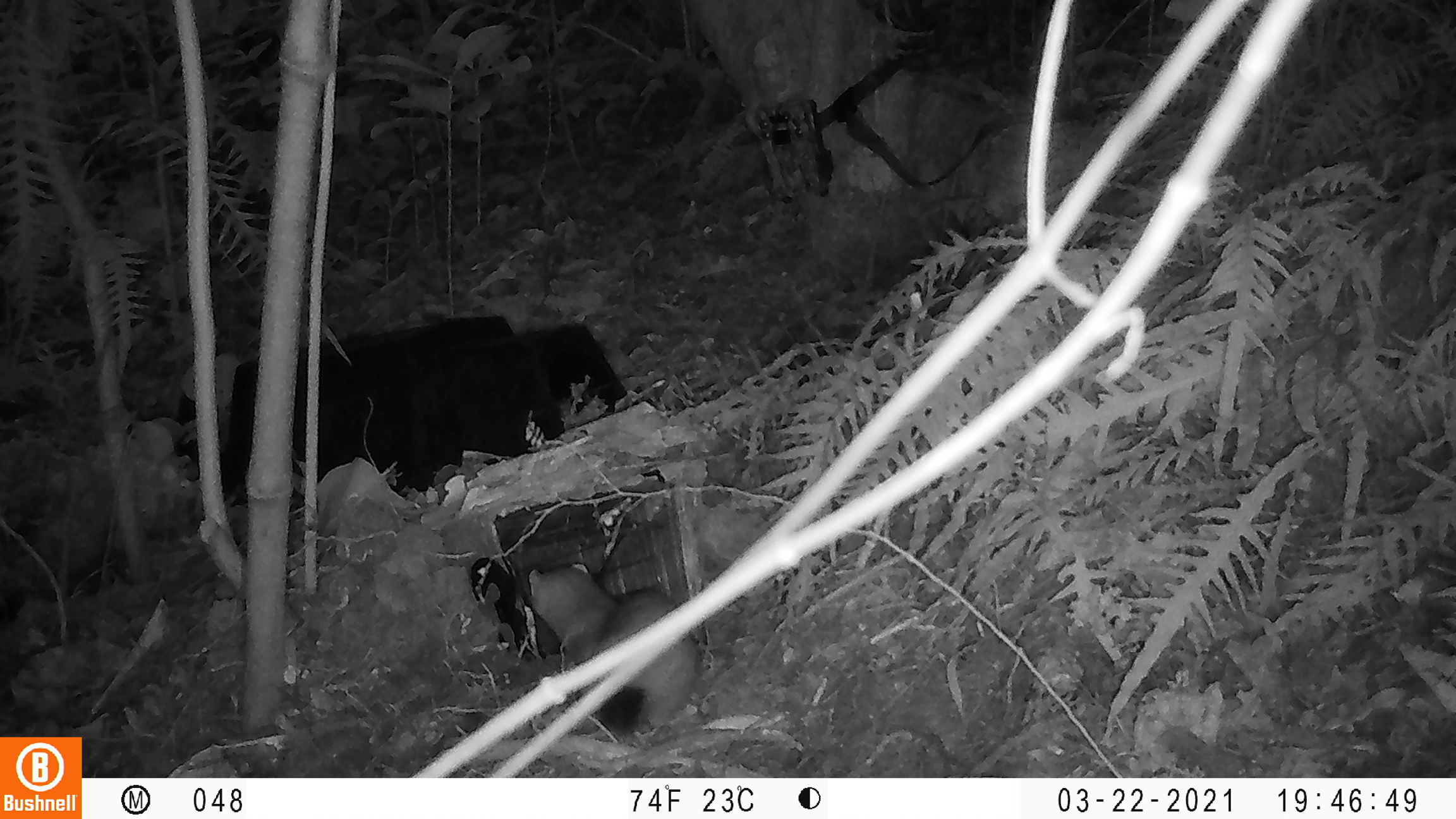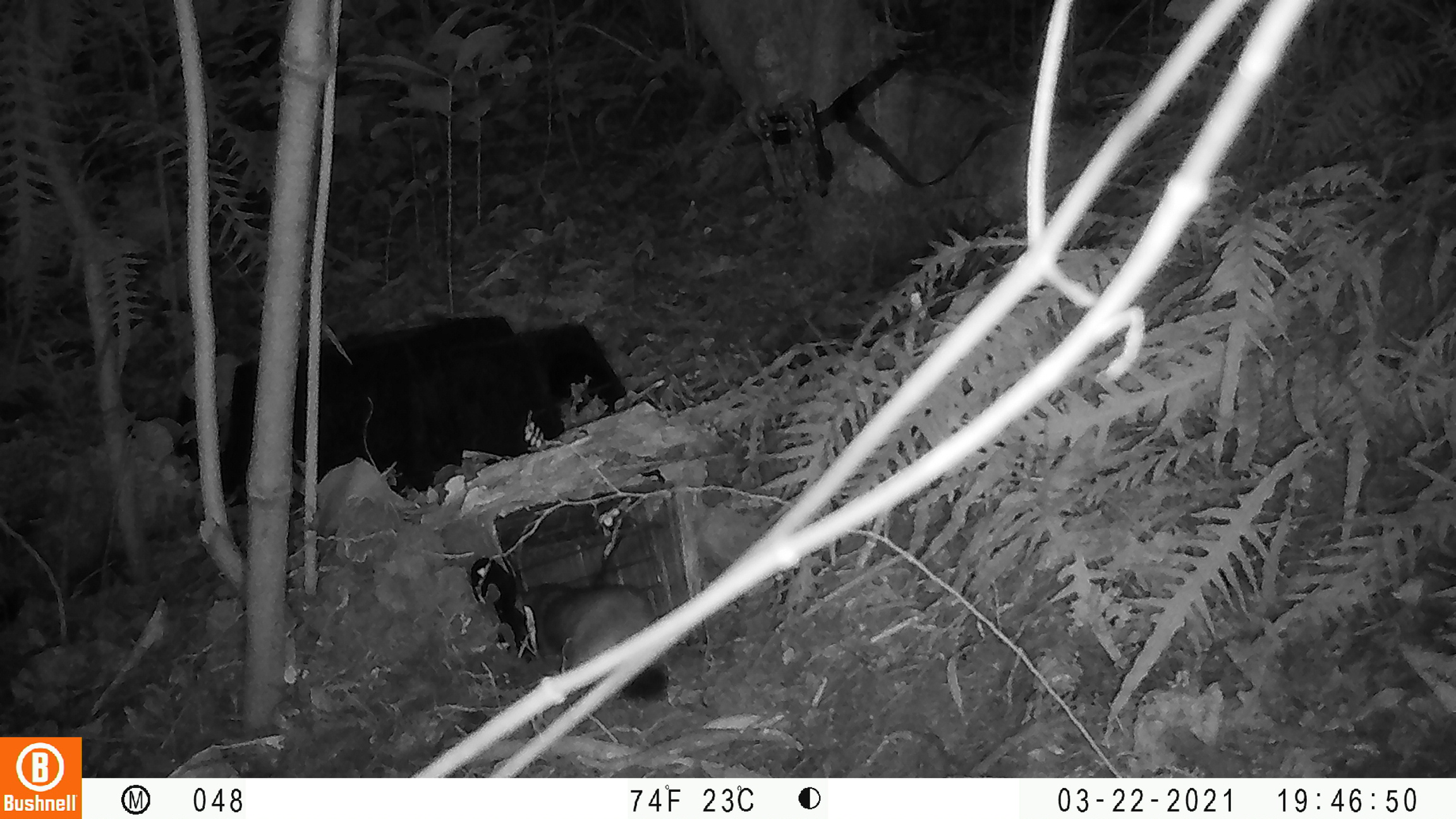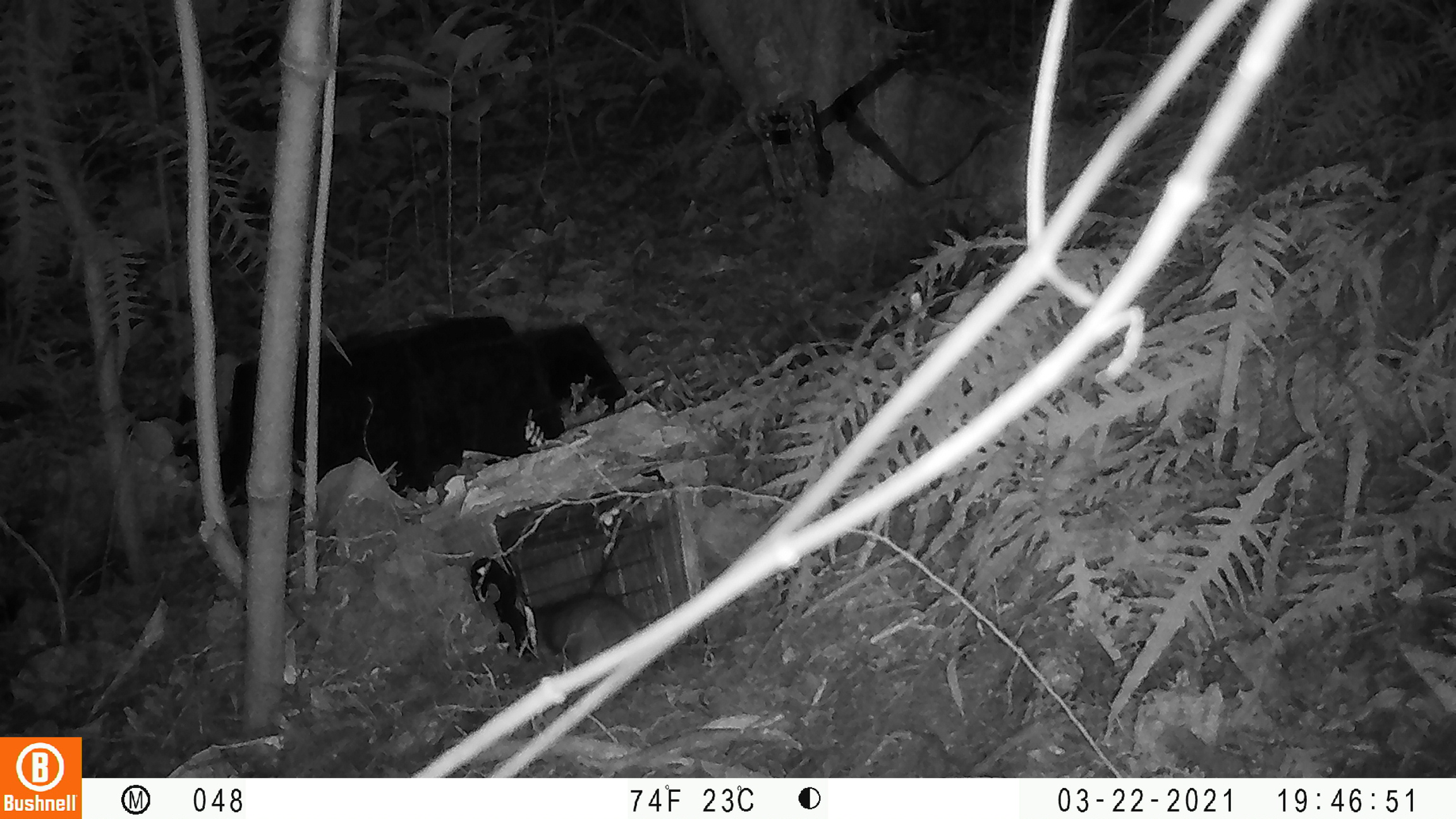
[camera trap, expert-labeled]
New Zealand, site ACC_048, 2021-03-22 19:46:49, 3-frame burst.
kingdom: Animalia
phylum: Chordata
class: Mammalia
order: Carnivora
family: Mustelidae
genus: Mustela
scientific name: Mustela erminea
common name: stoat